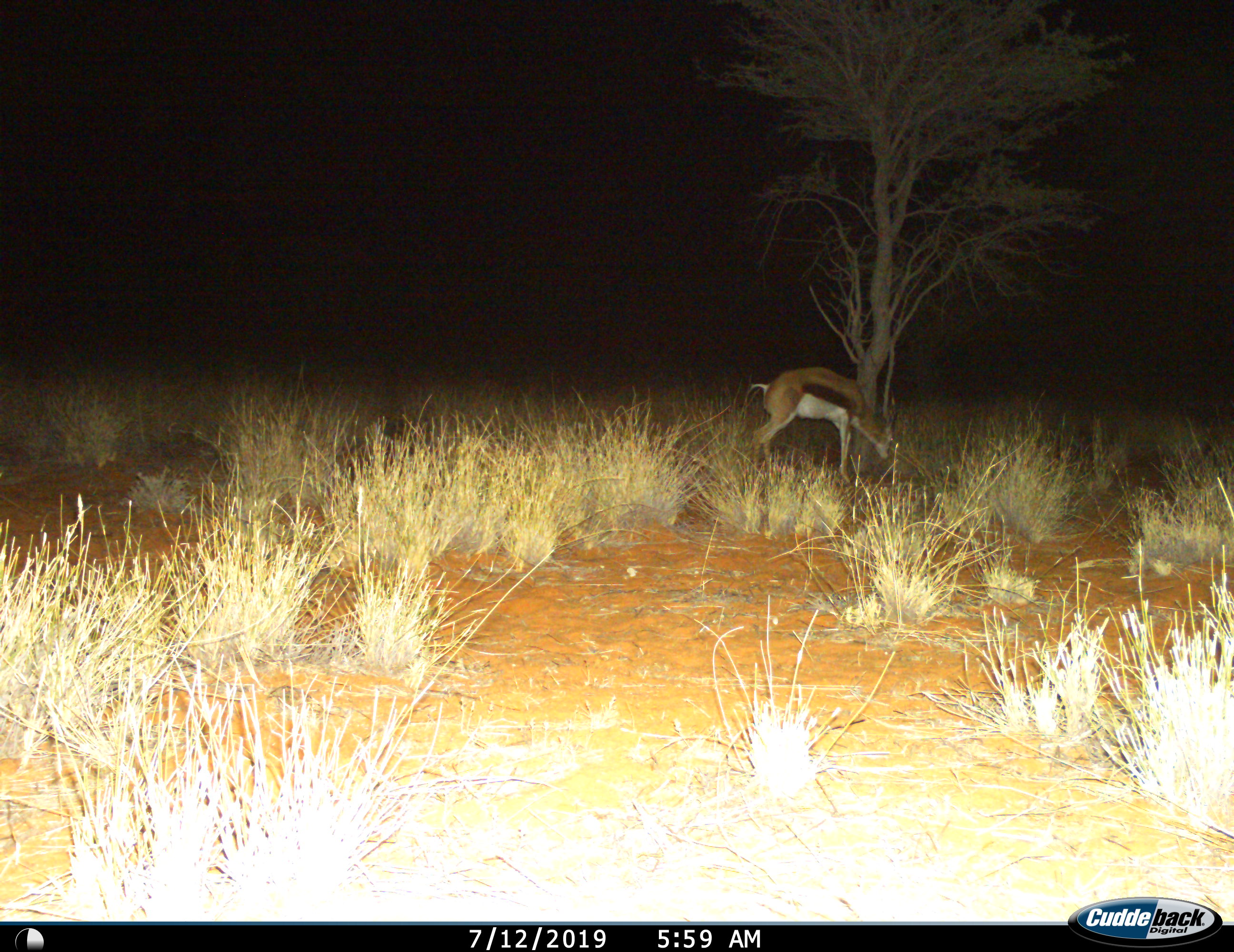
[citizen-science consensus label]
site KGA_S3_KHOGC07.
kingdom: Animalia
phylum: Chordata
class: Mammalia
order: Artiodactyla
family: Bovidae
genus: Antidorcas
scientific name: Antidorcas marsupialis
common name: springbok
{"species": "springbok (Antidorcas marsupialis)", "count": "1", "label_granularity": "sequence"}